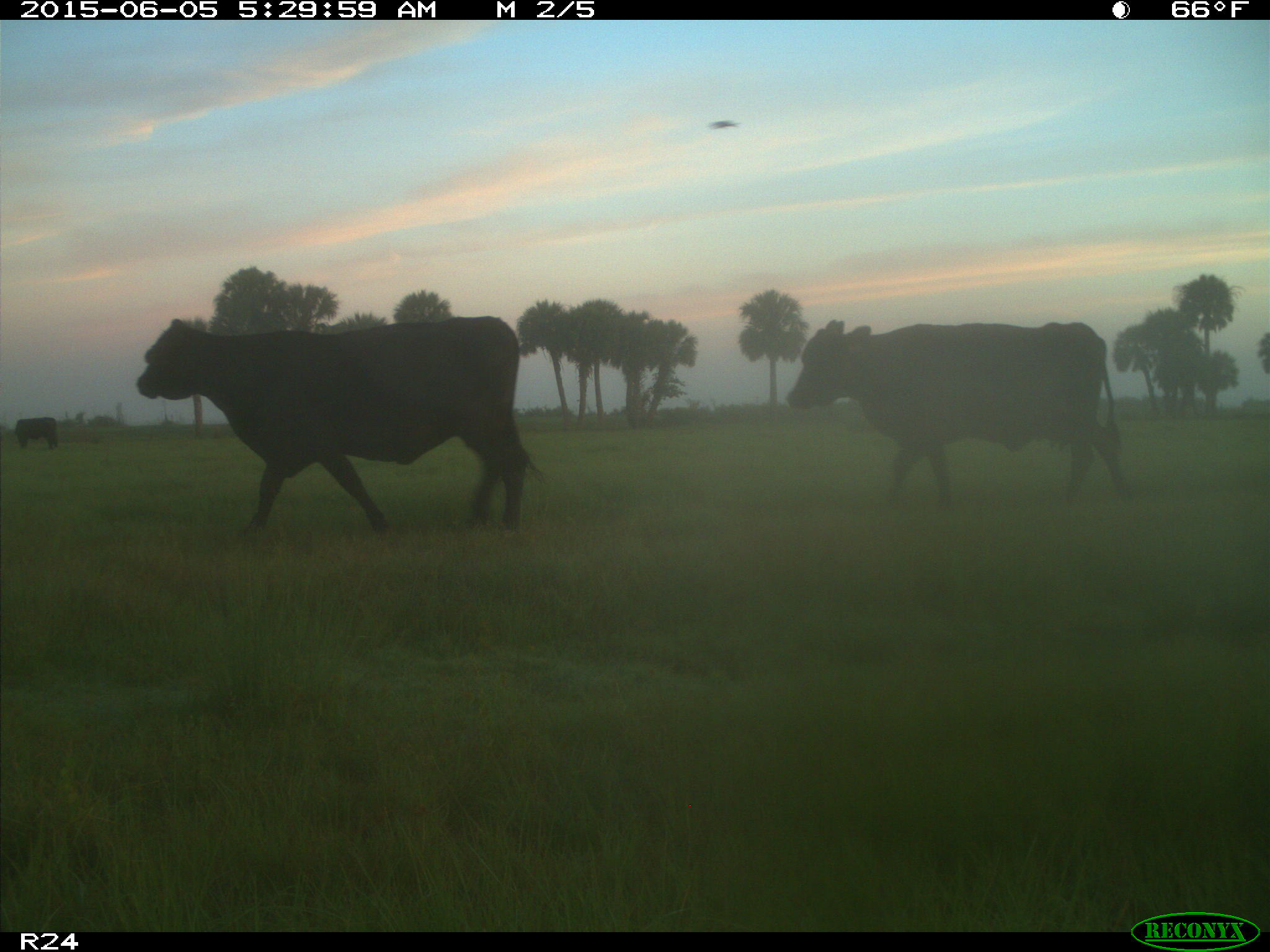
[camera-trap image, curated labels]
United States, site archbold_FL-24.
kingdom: Animalia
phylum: Chordata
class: Mammalia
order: Artiodactyla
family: Bovidae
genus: Bos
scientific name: Bos taurus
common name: domestic cow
Bos taurus (domestic cow).